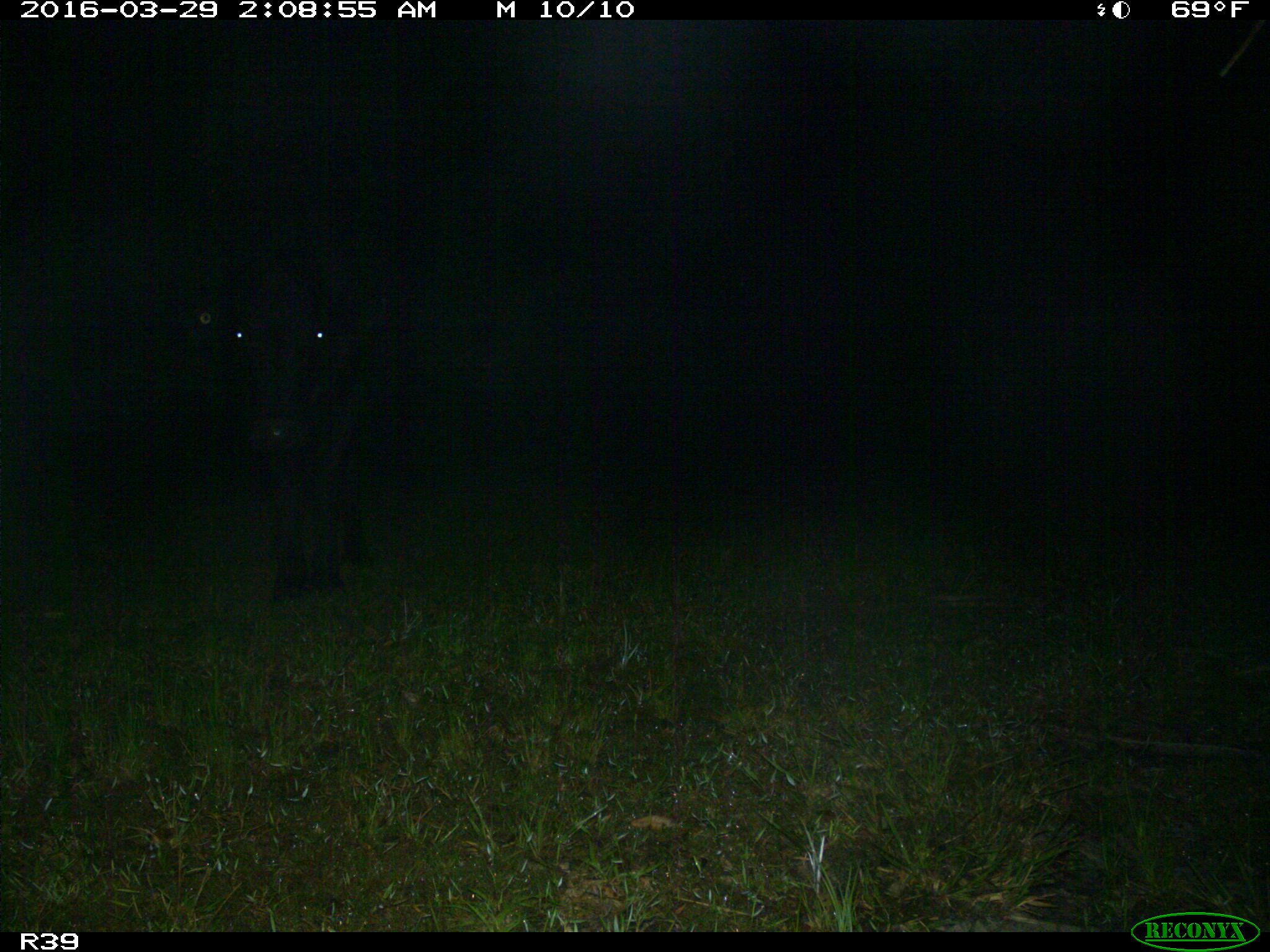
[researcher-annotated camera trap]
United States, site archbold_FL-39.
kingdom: Animalia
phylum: Chordata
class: Mammalia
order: Artiodactyla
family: Bovidae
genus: Bos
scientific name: Bos taurus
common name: domestic cow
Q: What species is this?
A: Bos taurus (domestic cow).